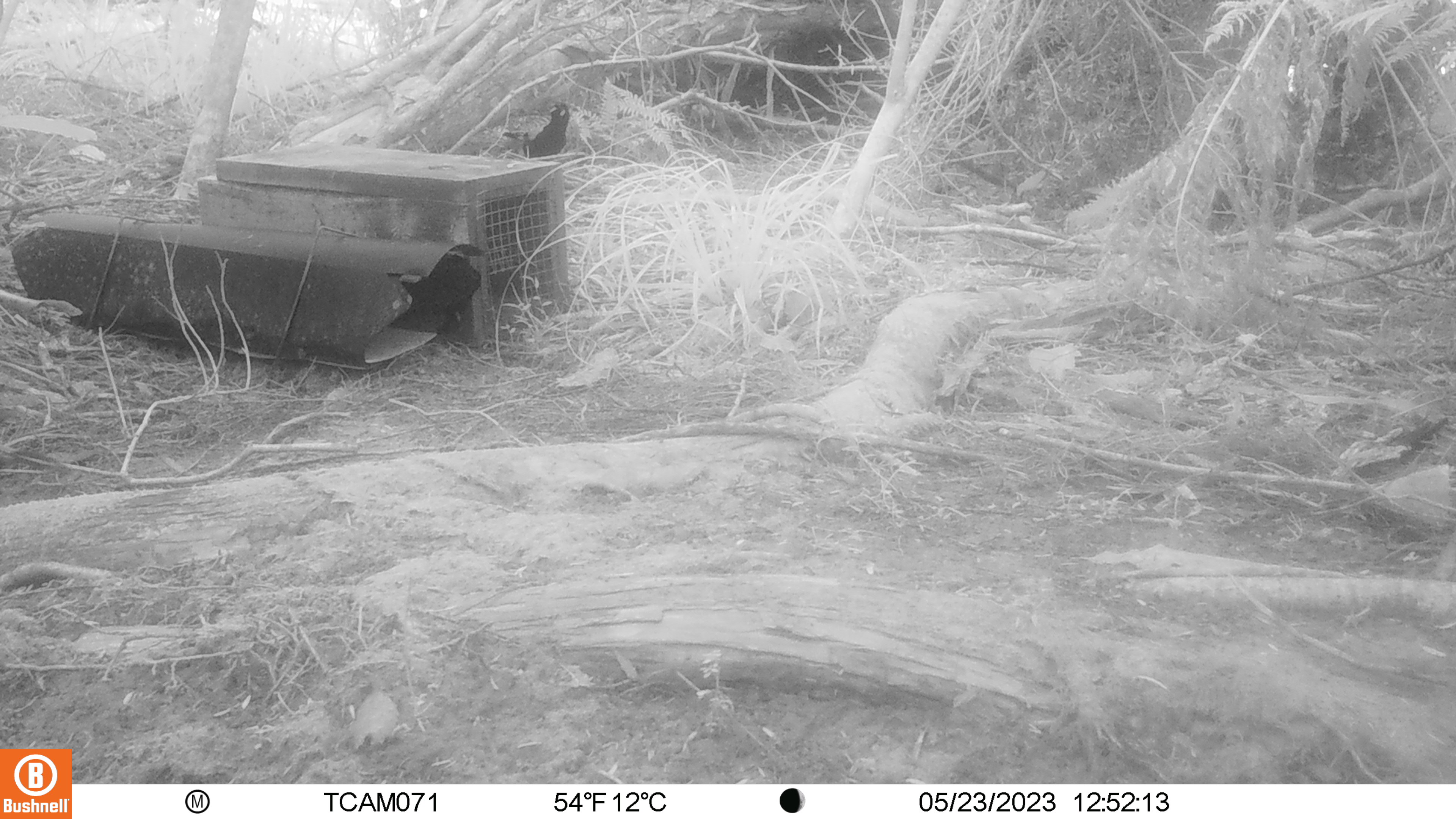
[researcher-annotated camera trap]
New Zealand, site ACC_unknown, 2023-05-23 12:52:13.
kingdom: Animalia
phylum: Chordata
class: Aves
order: Passeriformes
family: Callaeidae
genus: Philesturnus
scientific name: Philesturnus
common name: saddlebacks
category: tieke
Tieke (saddlebacks) (Philesturnus).